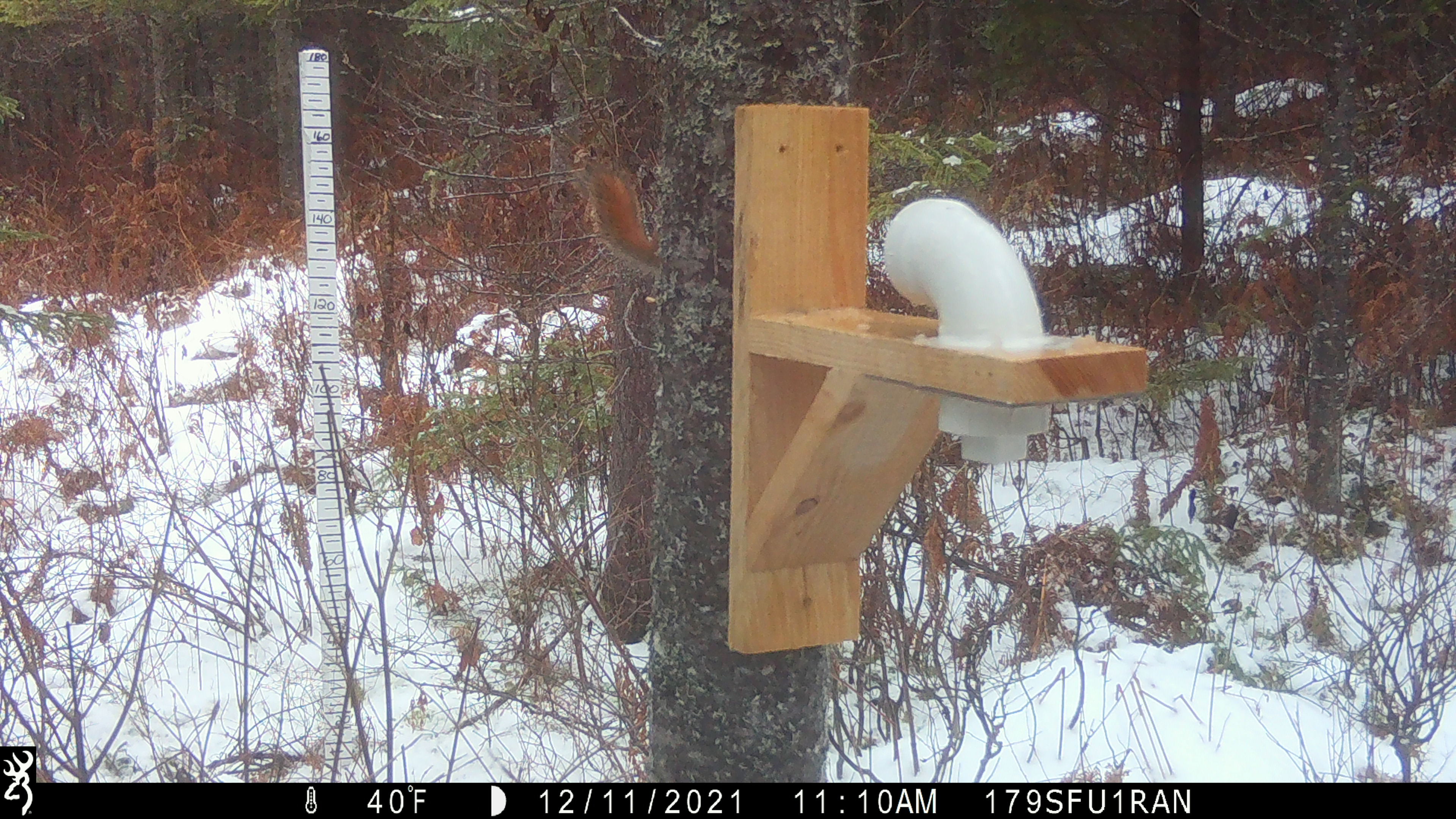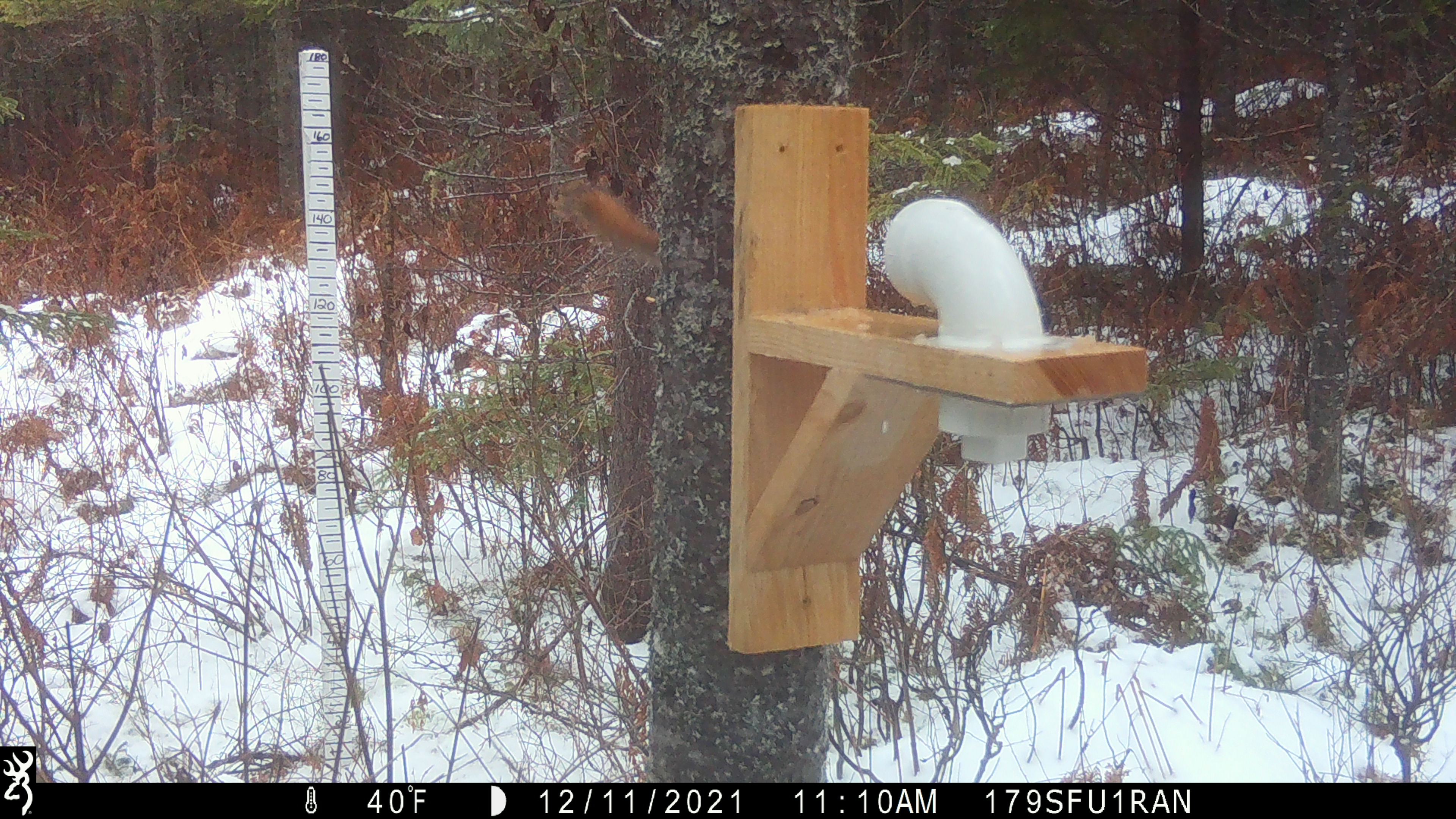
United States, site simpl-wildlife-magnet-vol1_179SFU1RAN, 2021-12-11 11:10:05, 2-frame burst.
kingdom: Animalia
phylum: Chordata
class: Mammalia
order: Rodentia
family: Sciuridae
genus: Tamiasciurus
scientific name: Tamiasciurus hudsonicus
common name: red squirrel